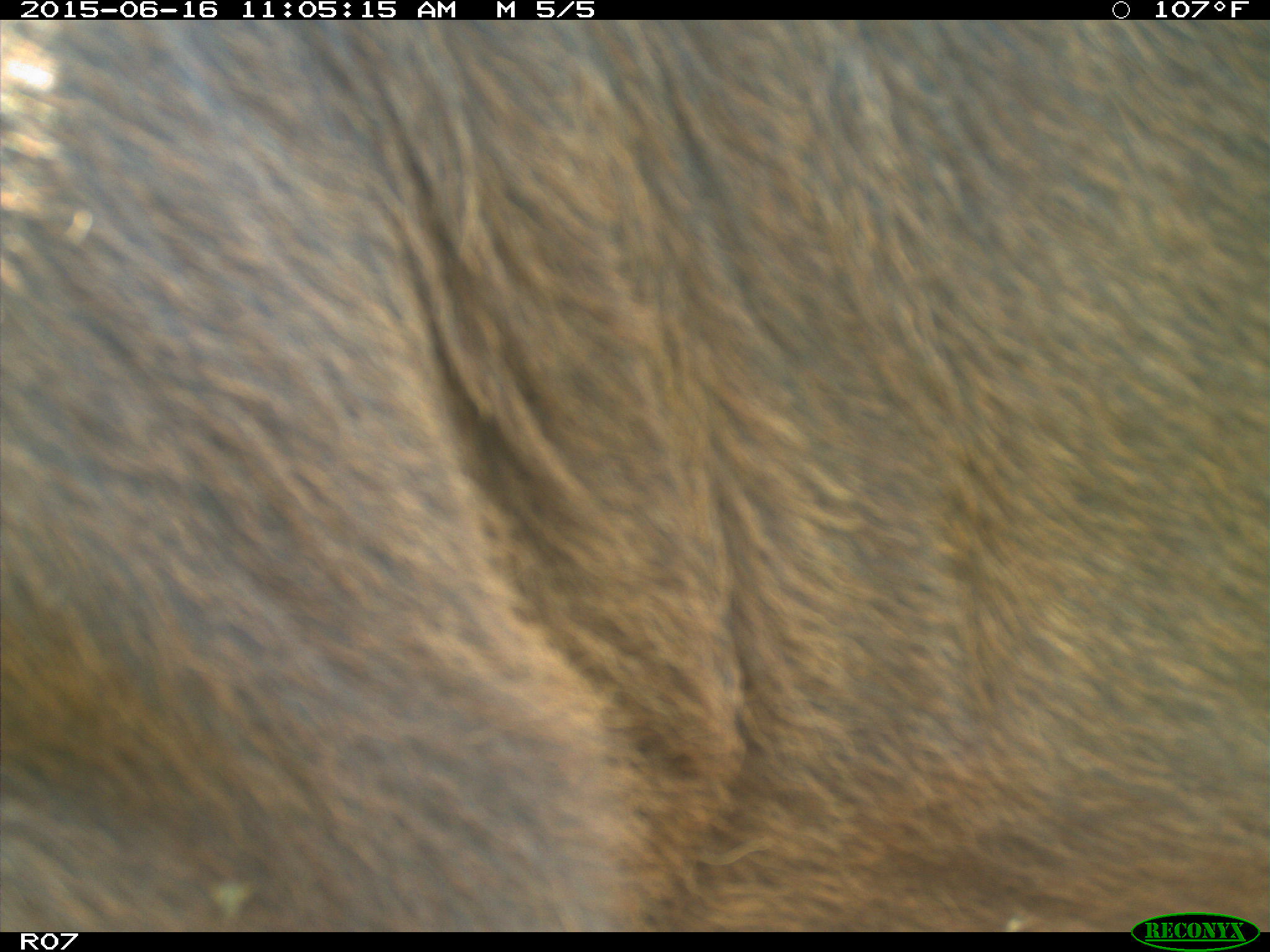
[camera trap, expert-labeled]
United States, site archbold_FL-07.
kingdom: Animalia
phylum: Chordata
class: Mammalia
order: Artiodactyla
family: Bovidae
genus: Bos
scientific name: Bos taurus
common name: domestic cow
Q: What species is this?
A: Bos taurus (domestic cow).